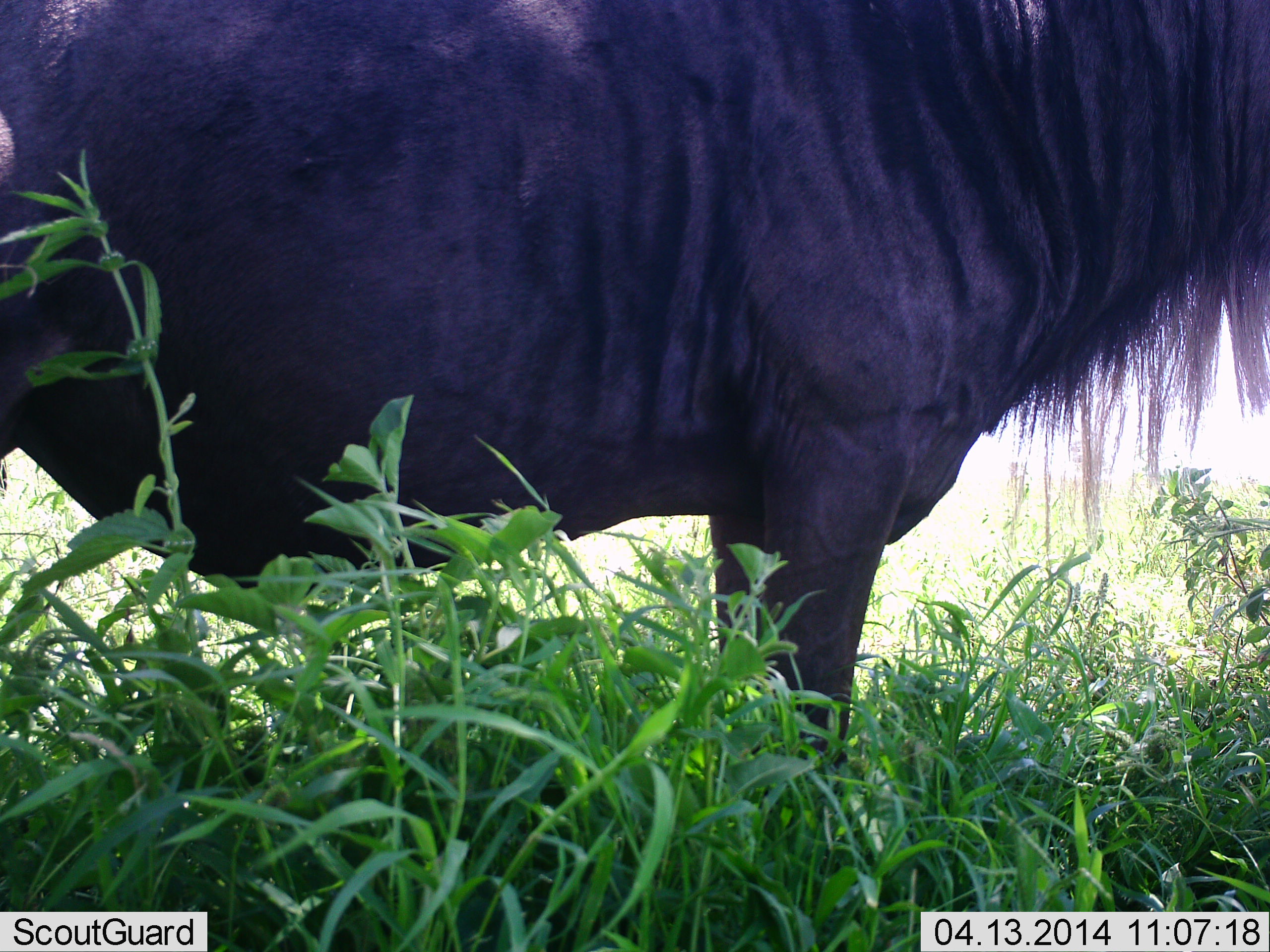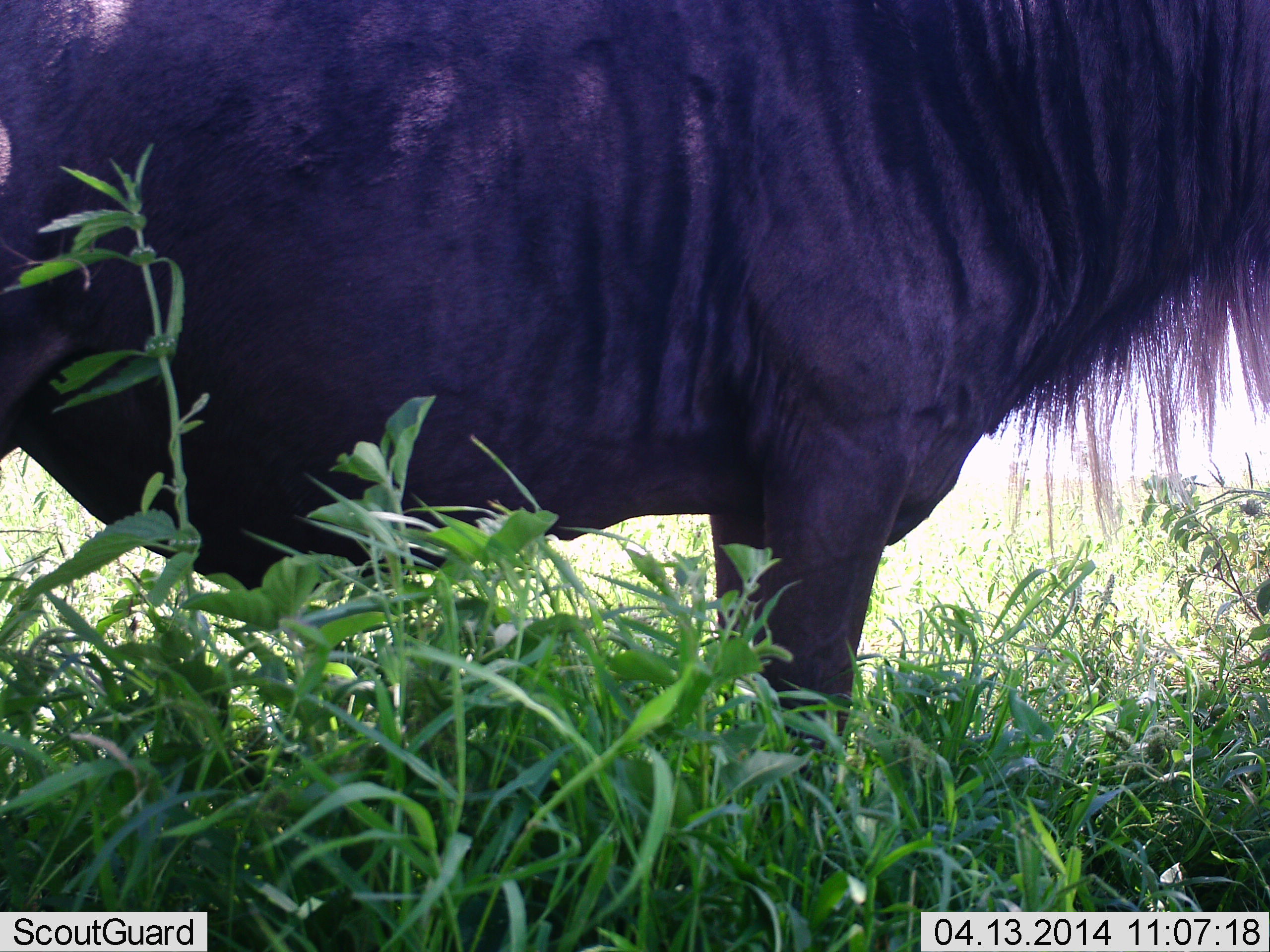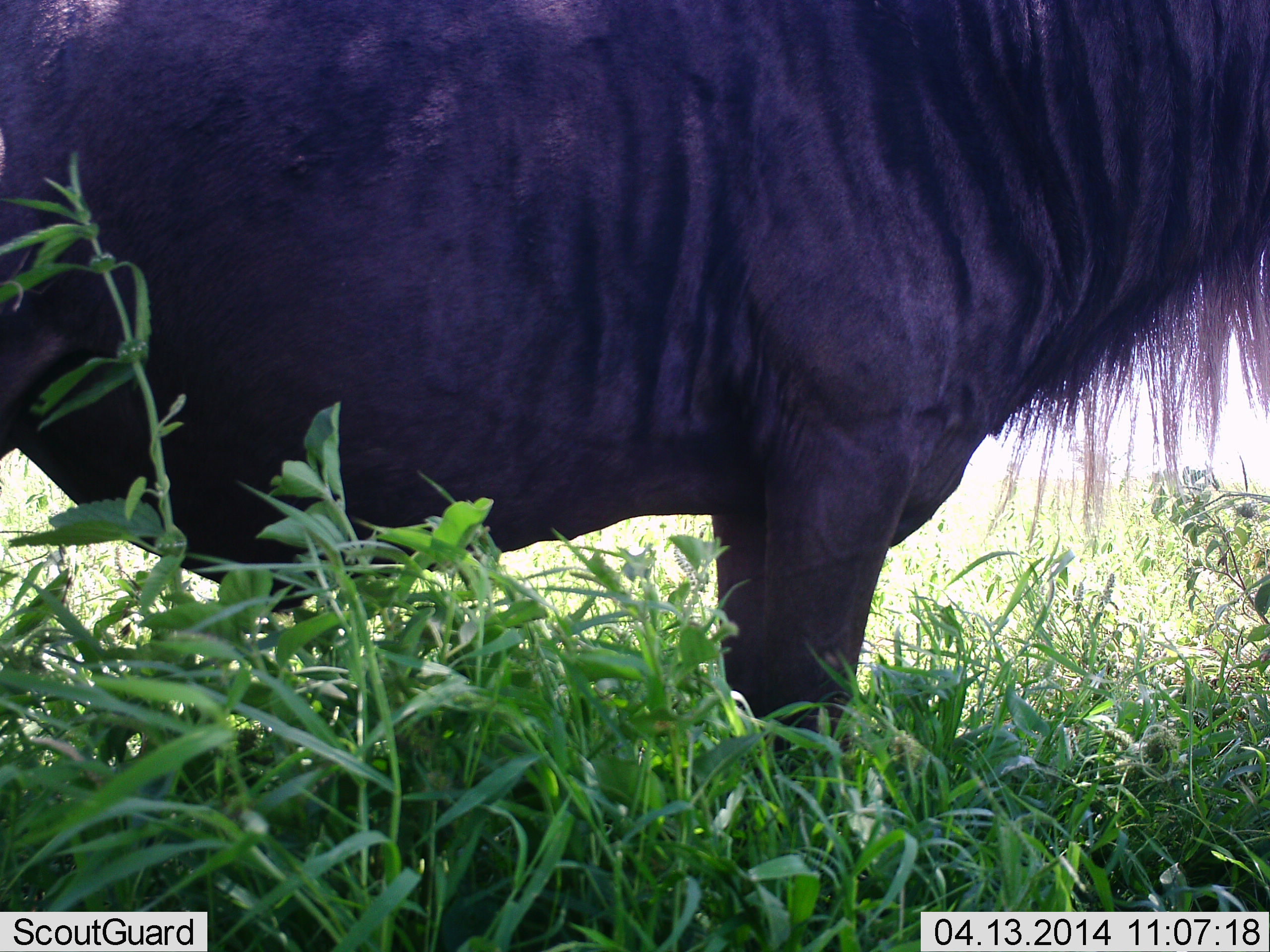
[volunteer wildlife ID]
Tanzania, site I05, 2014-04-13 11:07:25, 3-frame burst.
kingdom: Animalia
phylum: Chordata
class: Mammalia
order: Artiodactyla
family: Bovidae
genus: Connochaetes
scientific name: Connochaetes taurinus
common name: blue wildebeest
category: wildebeest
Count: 1.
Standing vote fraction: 100%.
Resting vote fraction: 0%.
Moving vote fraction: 0%.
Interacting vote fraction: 0%.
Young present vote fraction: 0%.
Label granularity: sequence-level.